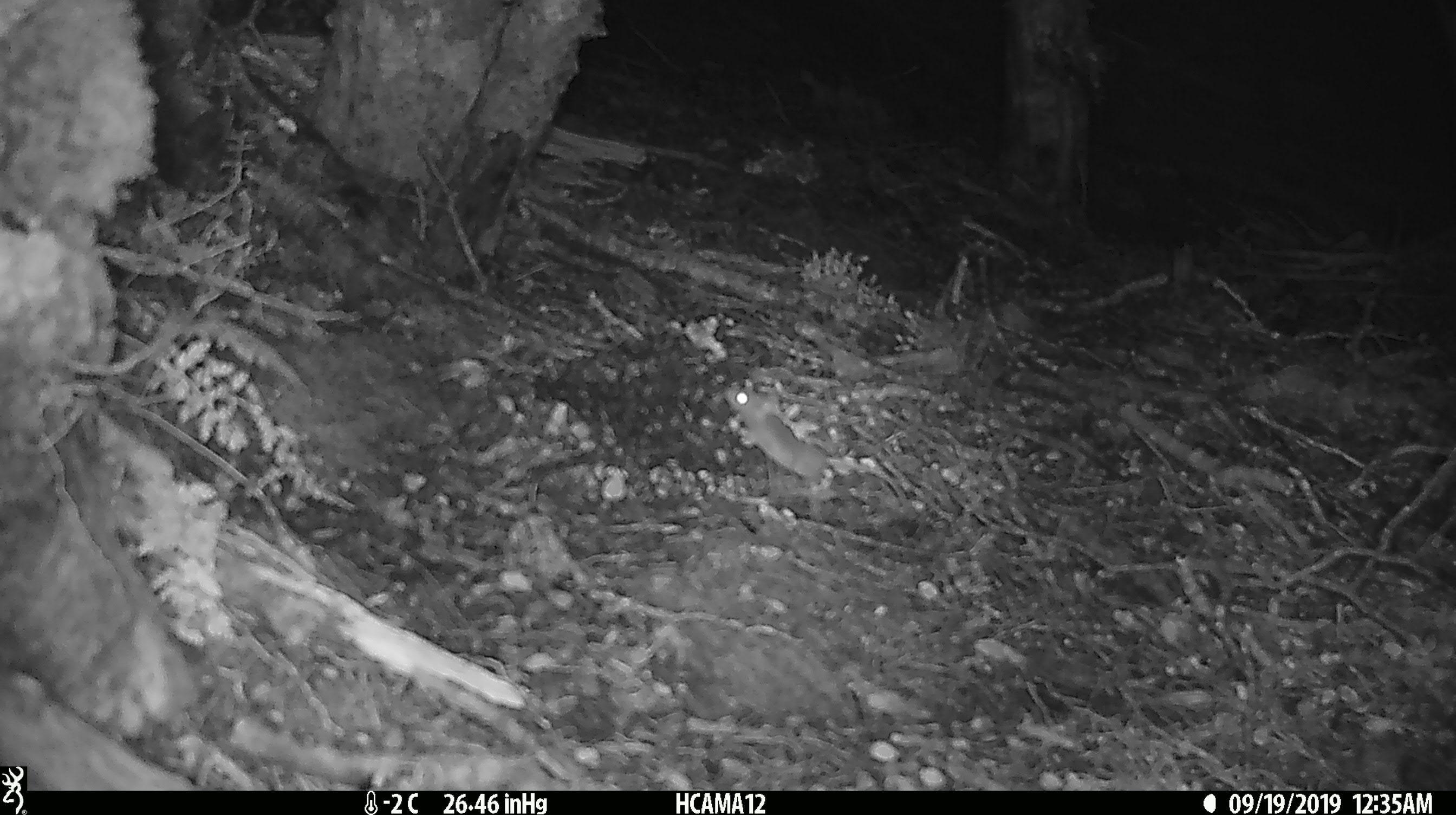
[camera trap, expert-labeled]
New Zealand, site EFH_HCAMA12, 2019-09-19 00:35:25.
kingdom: Animalia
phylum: Chordata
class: Mammalia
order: Rodentia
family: Muridae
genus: Mus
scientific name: Mus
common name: mouse